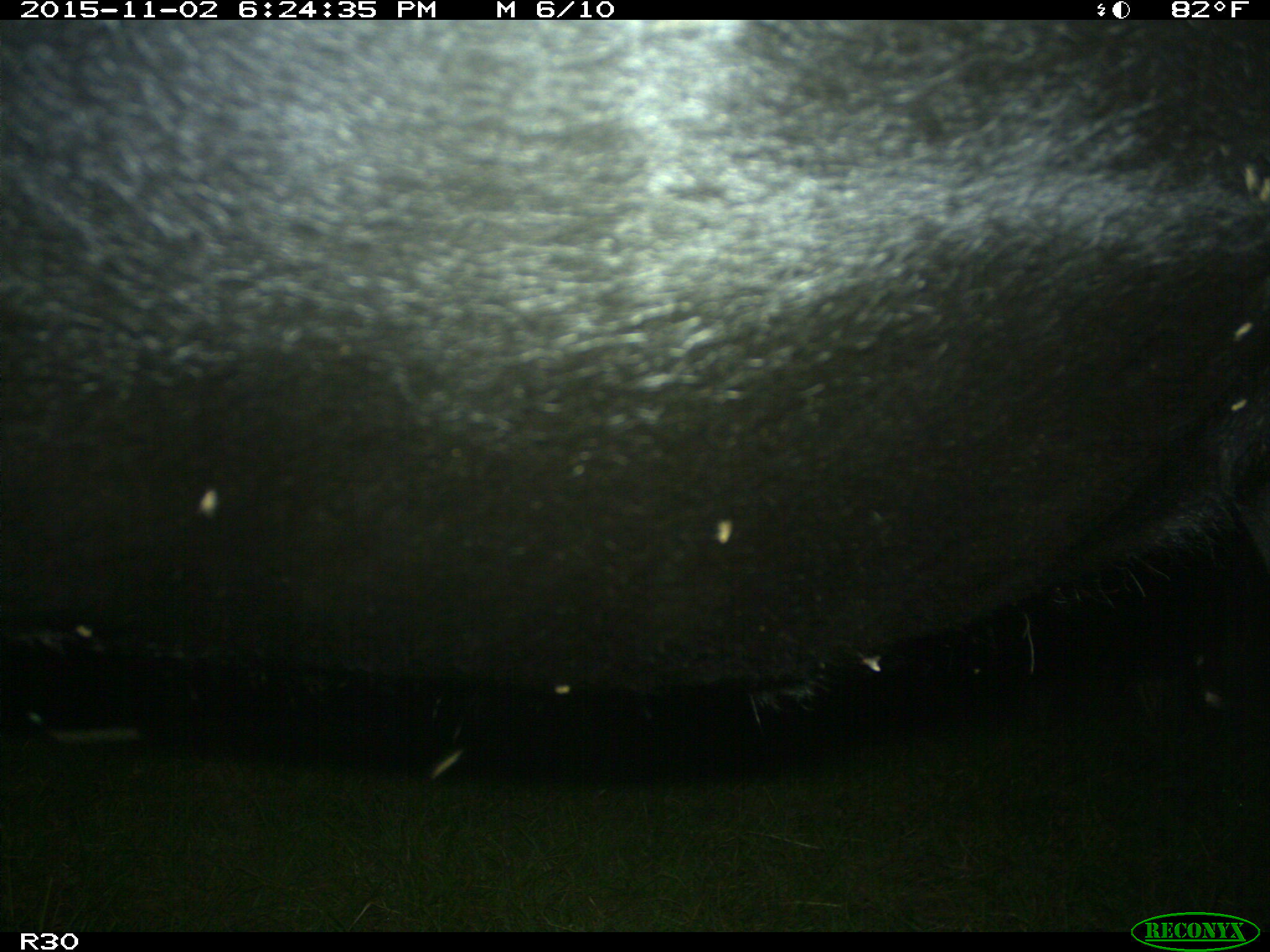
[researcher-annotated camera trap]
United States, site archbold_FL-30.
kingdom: Animalia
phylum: Chordata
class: Mammalia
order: Artiodactyla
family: Bovidae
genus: Bos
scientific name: Bos taurus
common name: domestic cow